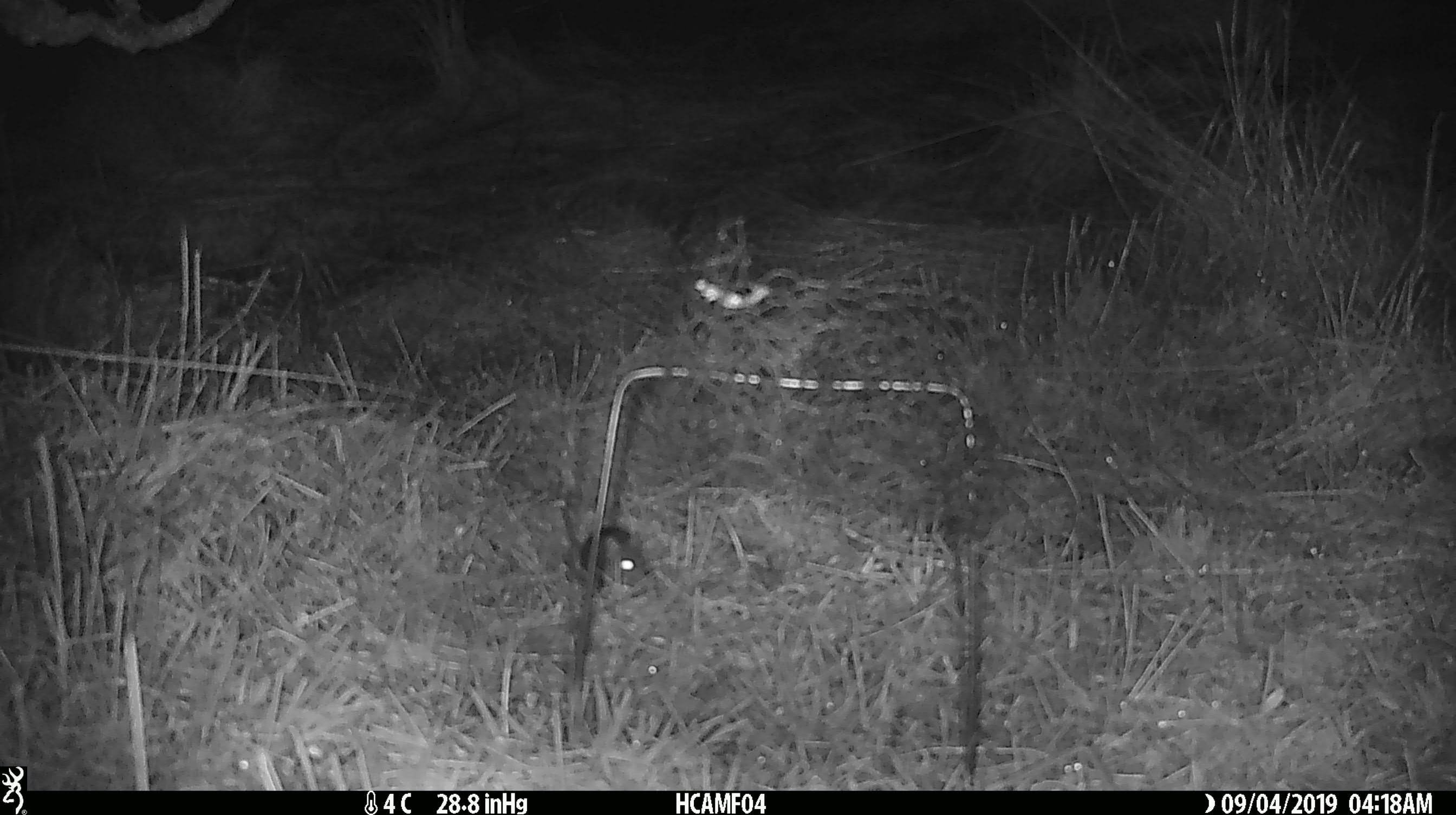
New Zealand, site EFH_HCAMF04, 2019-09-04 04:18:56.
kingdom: Animalia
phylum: Chordata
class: Mammalia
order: Rodentia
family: Muridae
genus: Mus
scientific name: Mus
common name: mouse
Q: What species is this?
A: Mouse (Mus).